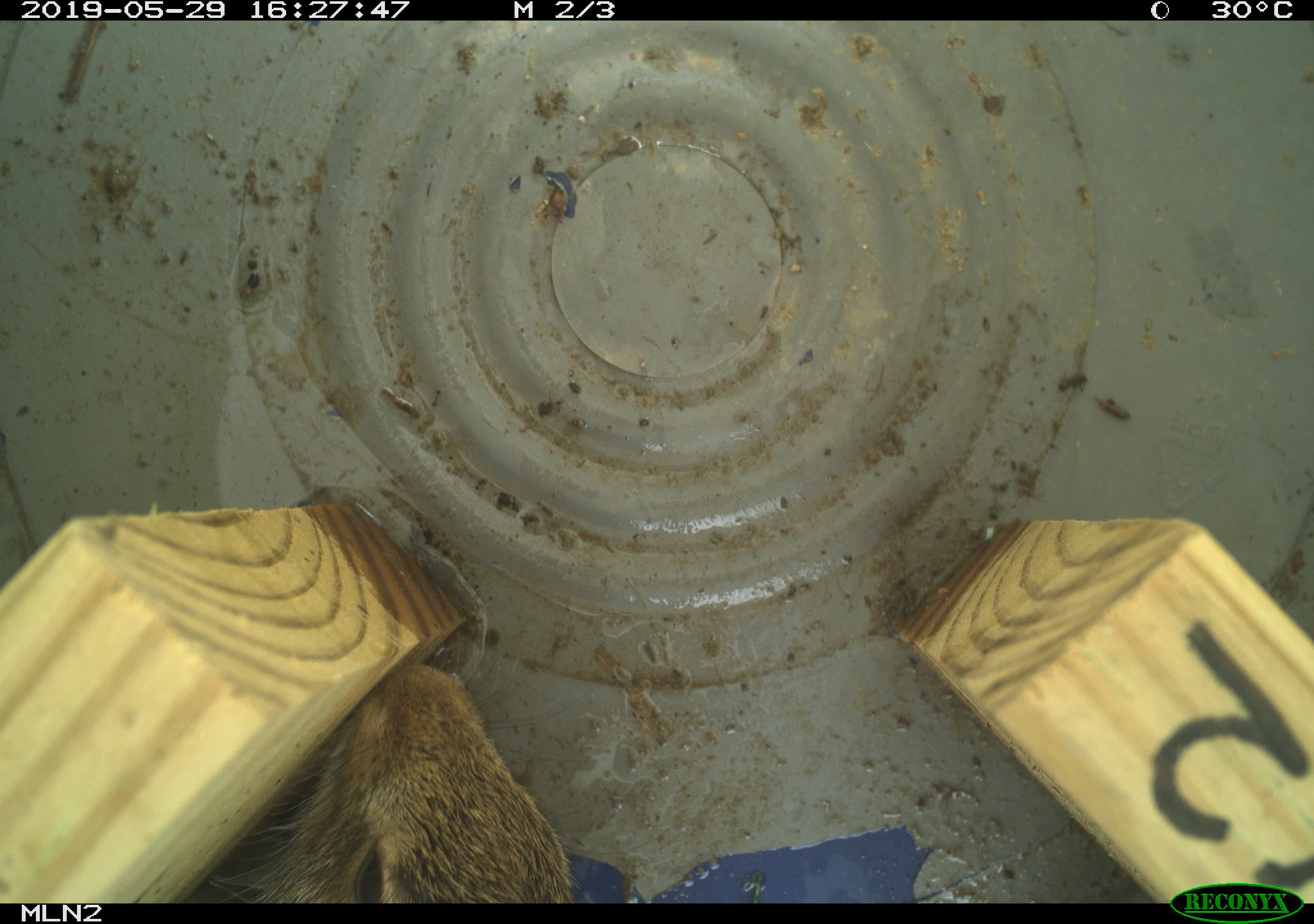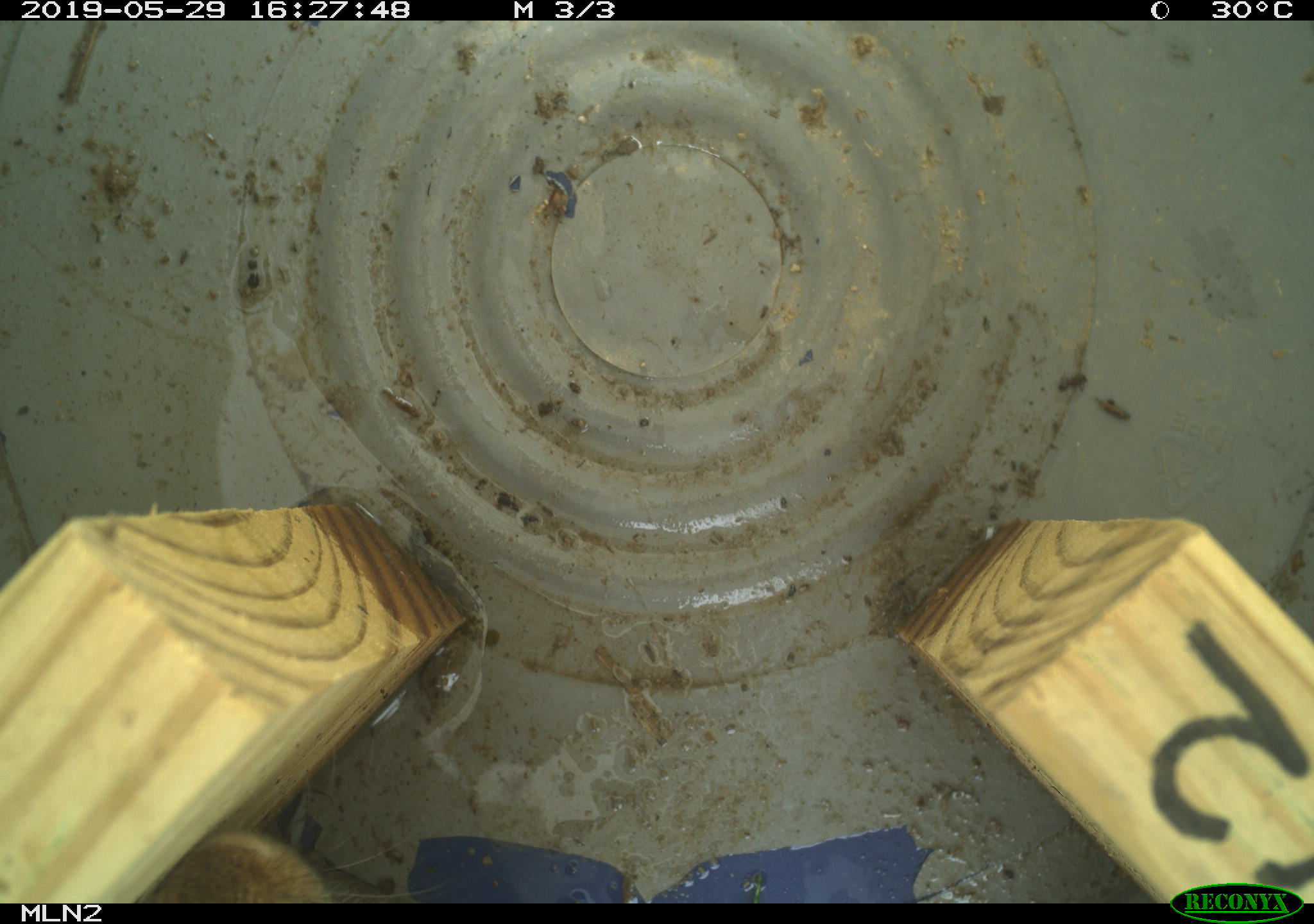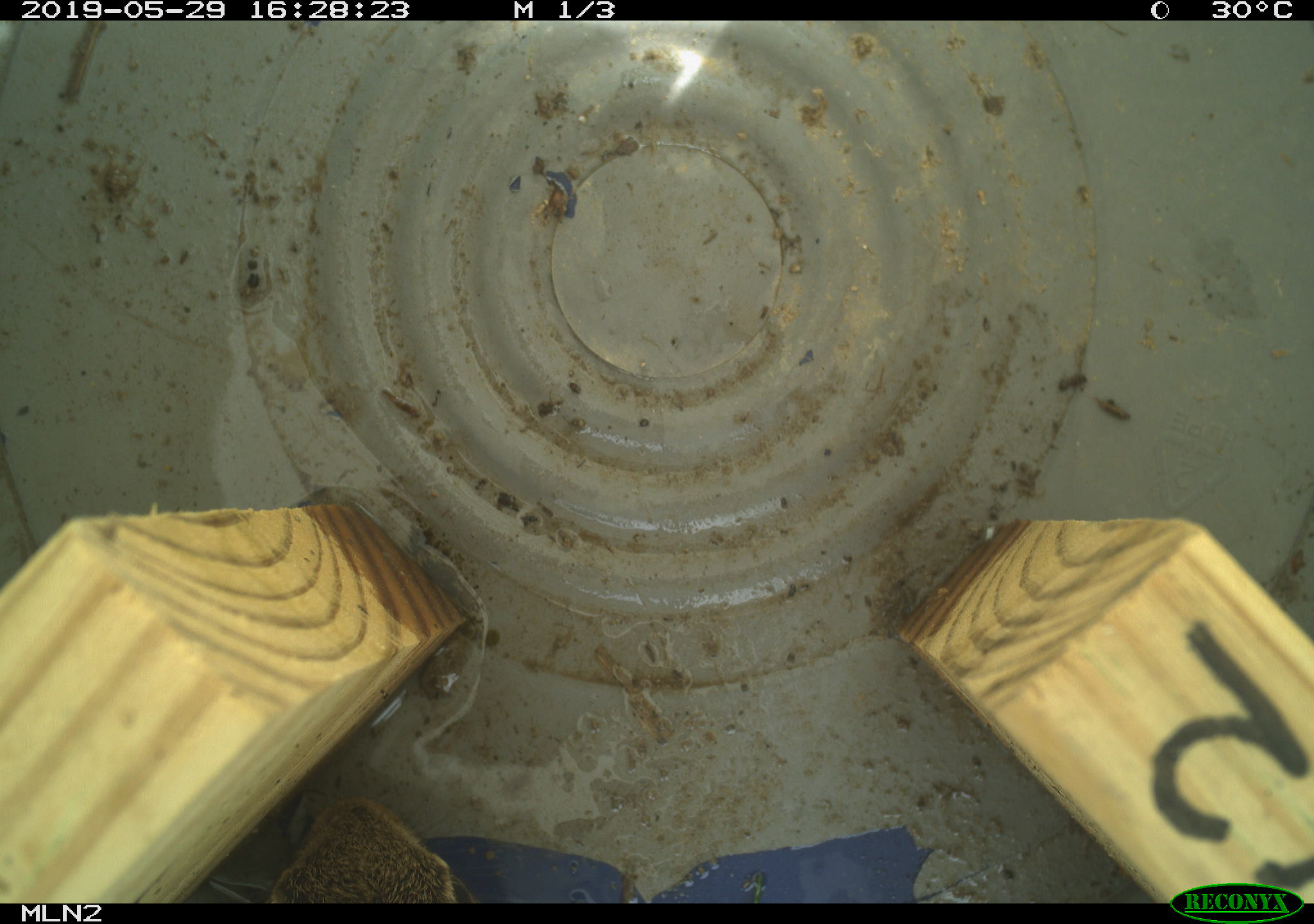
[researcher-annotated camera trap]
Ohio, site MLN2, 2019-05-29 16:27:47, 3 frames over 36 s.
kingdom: Animalia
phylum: Chordata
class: Mammalia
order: Lagomorpha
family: Leporidae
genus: Sylvilagus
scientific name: Sylvilagus floridanus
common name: eastern cottontail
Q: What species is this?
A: Eastern cottontail (Sylvilagus floridanus).